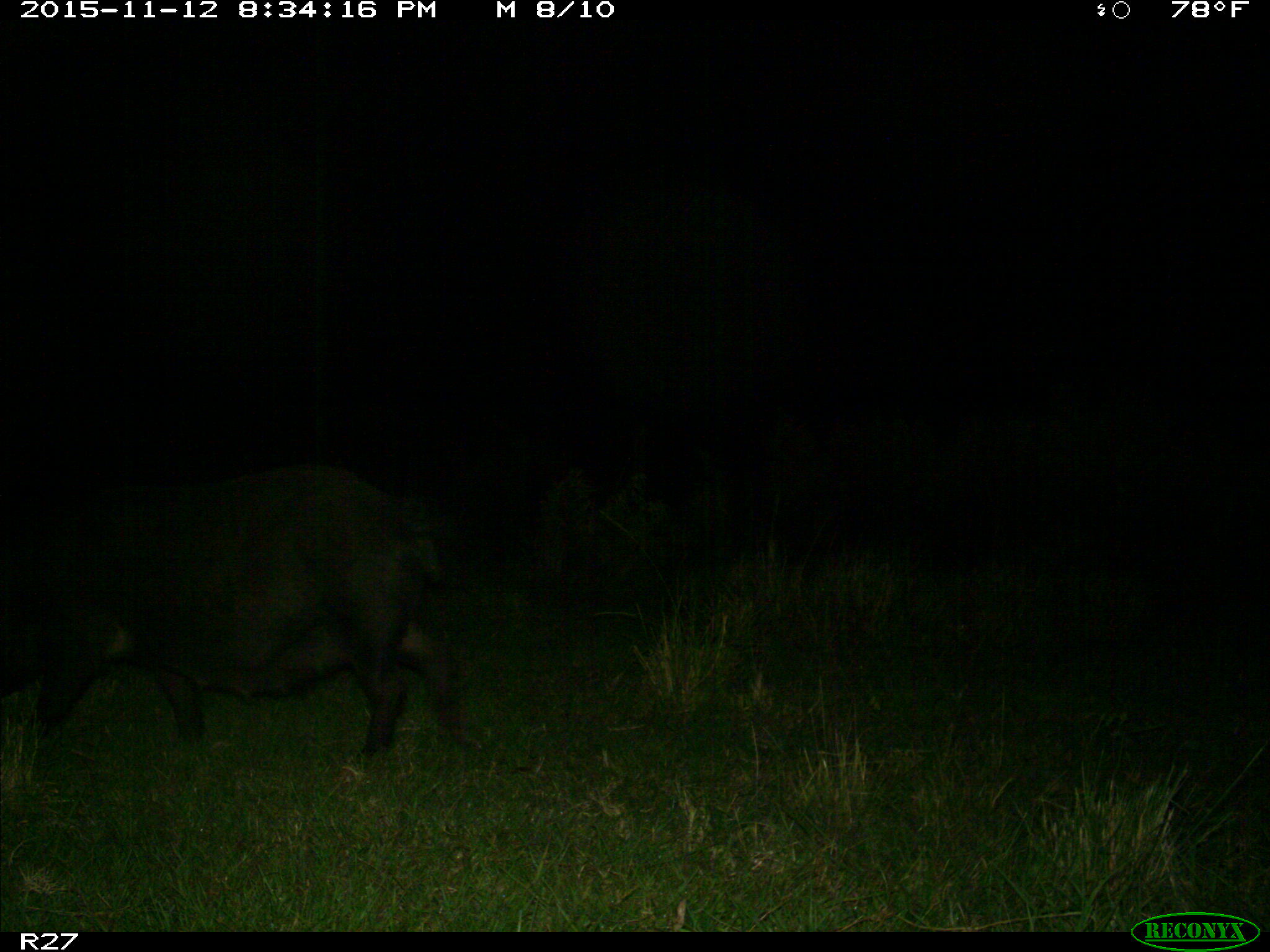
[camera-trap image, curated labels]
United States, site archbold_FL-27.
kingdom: Animalia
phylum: Chordata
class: Mammalia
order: Artiodactyla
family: Suidae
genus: Sus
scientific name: Sus scrofa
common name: wild boar